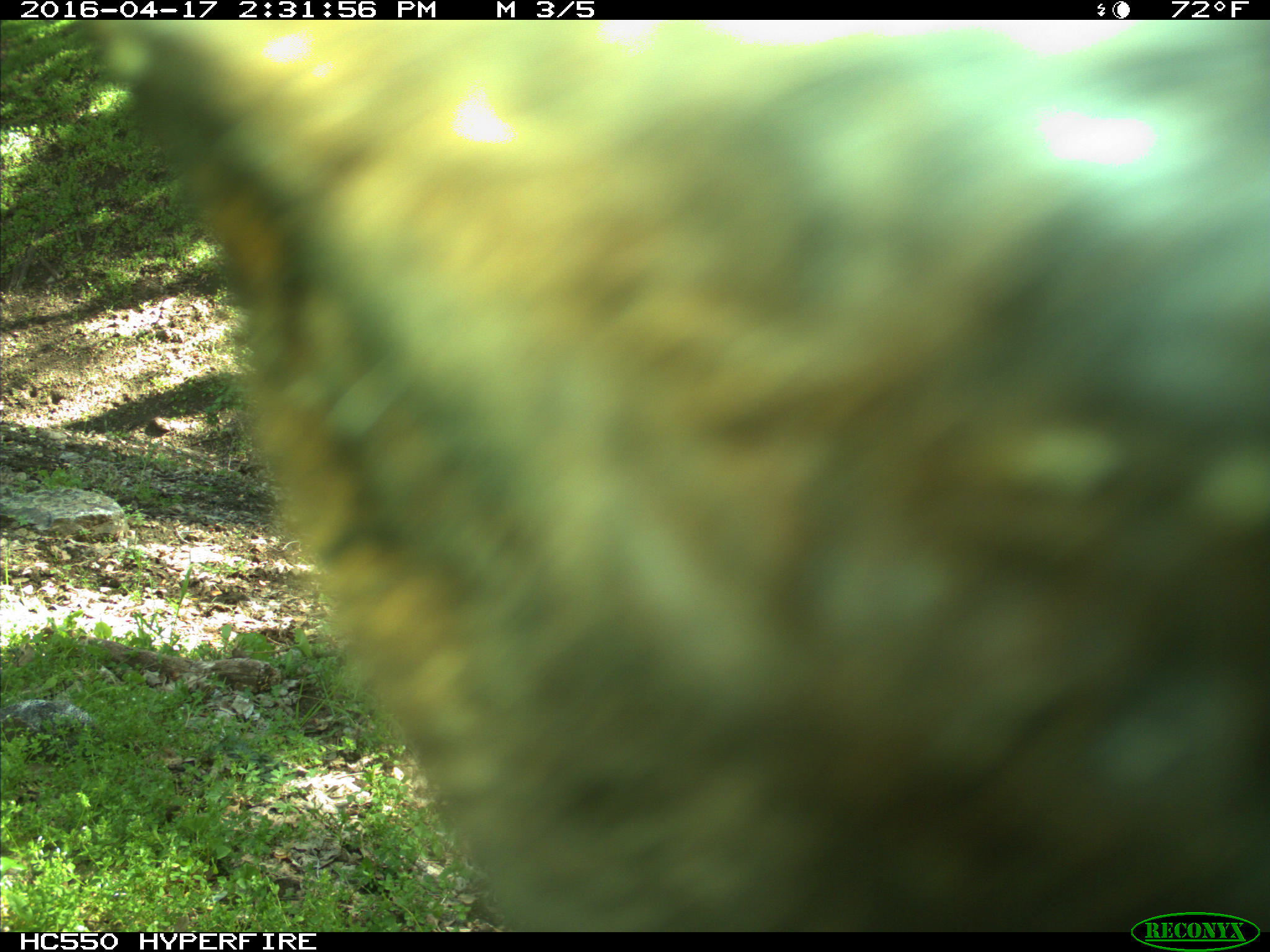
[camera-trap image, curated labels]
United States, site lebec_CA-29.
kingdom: Animalia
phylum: Chordata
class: Mammalia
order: Artiodactyla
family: Bovidae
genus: Bos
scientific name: Bos taurus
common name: domestic cow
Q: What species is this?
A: Bos taurus (domestic cow).